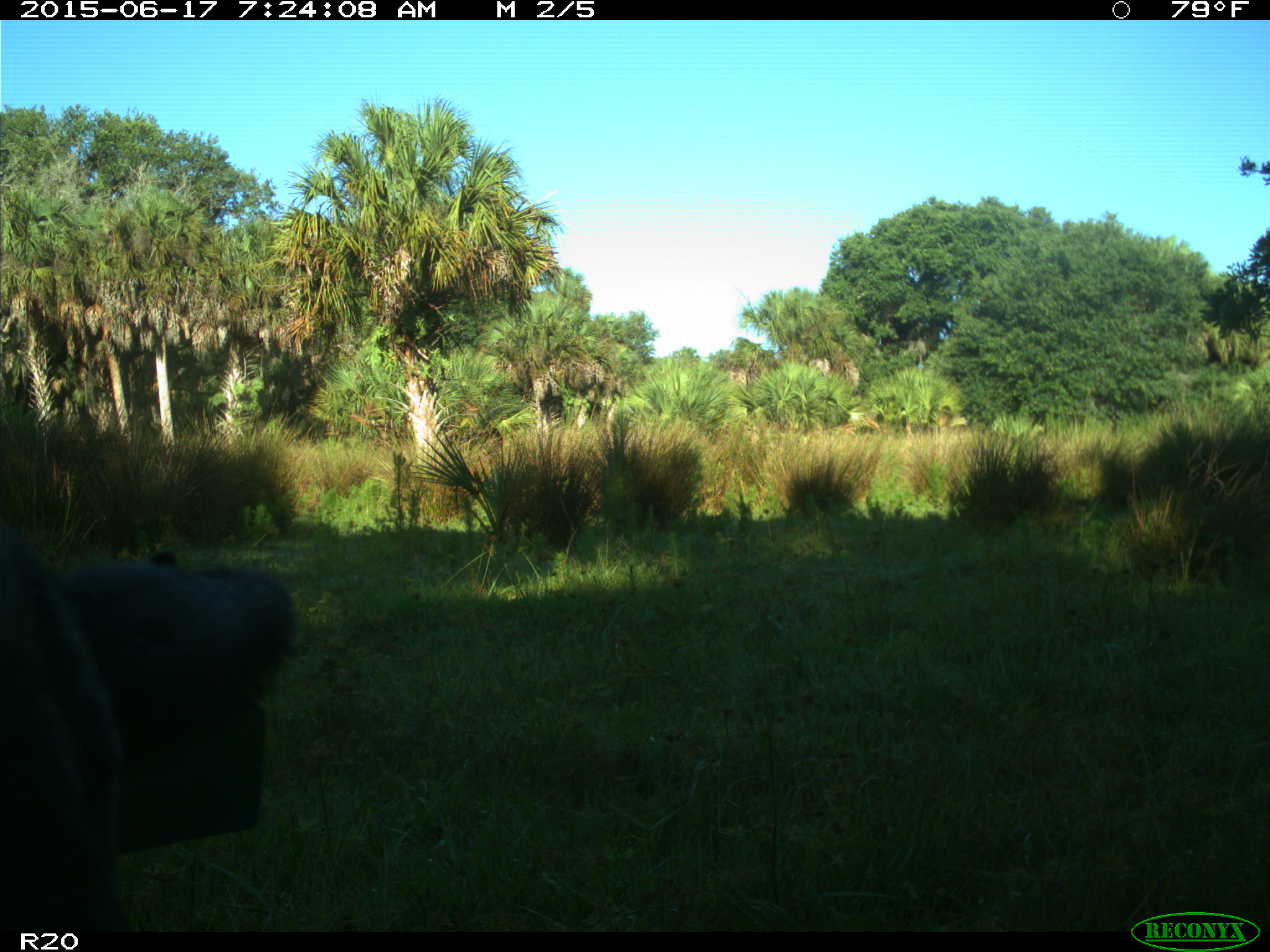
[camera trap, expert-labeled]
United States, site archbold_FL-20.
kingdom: Animalia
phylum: Chordata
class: Mammalia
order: Artiodactyla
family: Bovidae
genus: Bos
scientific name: Bos taurus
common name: domestic cow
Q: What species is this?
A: Bos taurus (domestic cow).